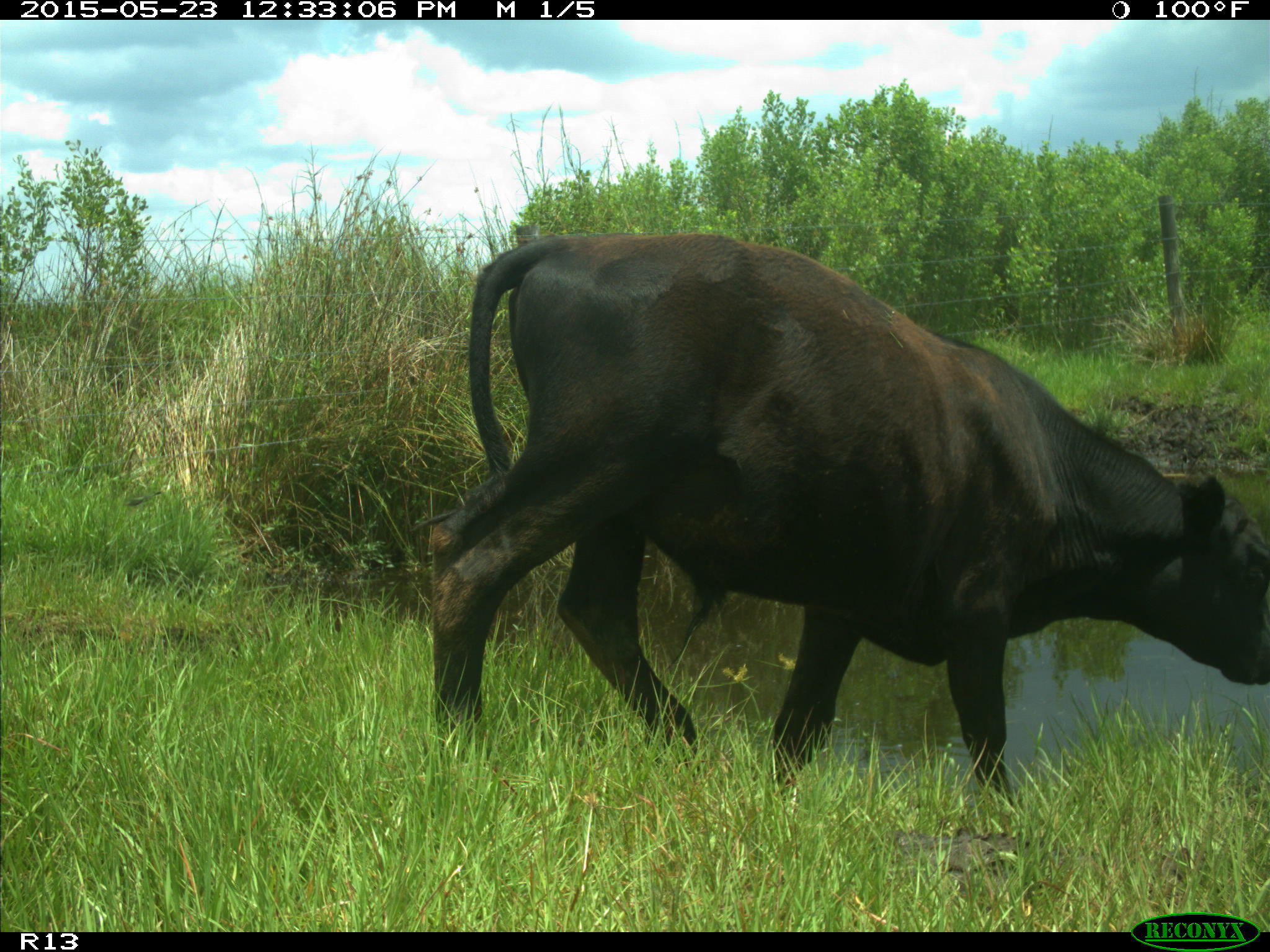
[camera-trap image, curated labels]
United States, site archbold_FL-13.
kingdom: Animalia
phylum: Chordata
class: Mammalia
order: Artiodactyla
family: Bovidae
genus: Bos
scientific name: Bos taurus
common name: domestic cow